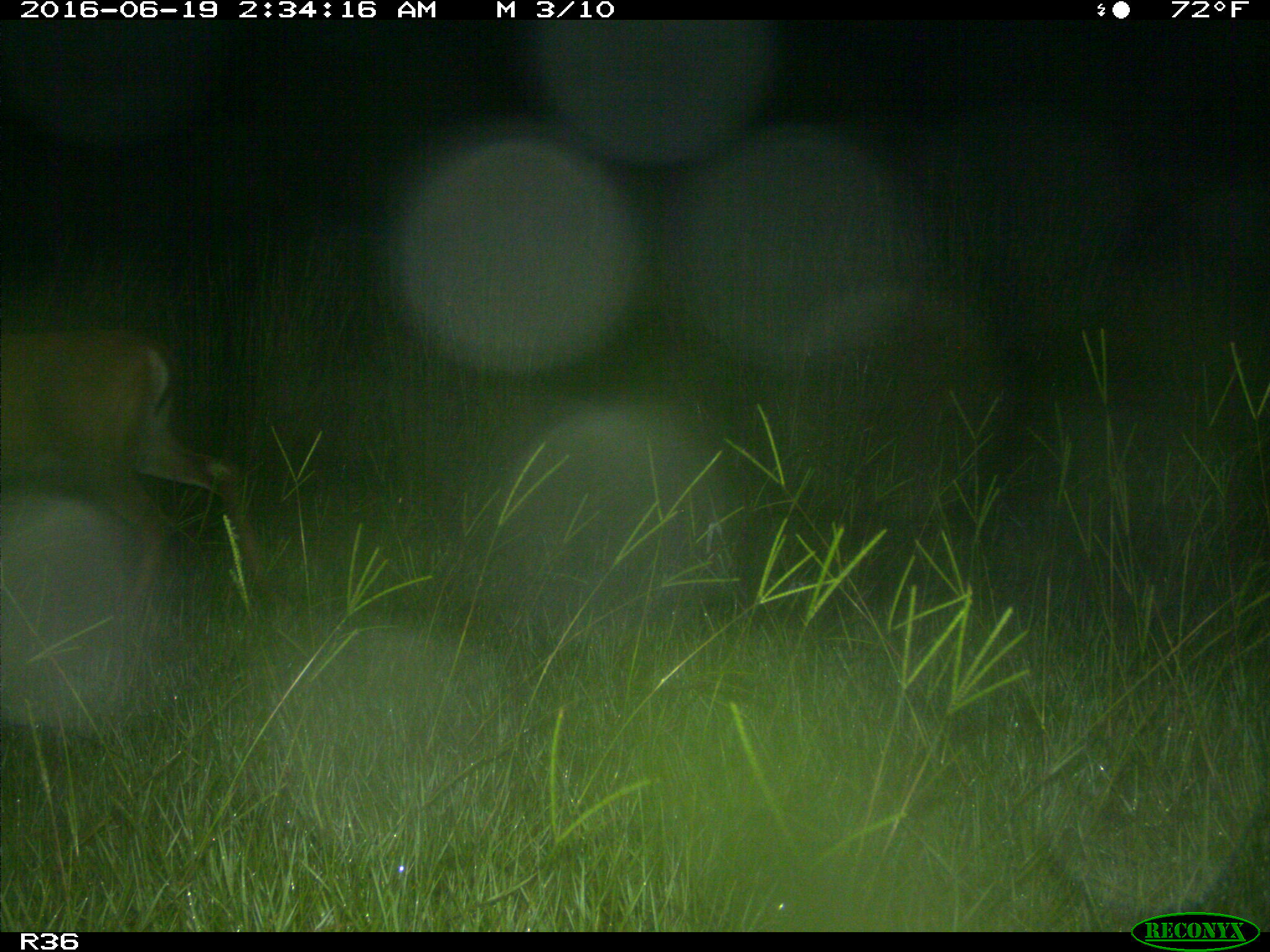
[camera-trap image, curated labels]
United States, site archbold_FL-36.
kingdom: Animalia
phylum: Chordata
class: Mammalia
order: Artiodactyla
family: Cervidae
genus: Odocoileus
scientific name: Odocoileus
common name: deer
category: unidentified deer